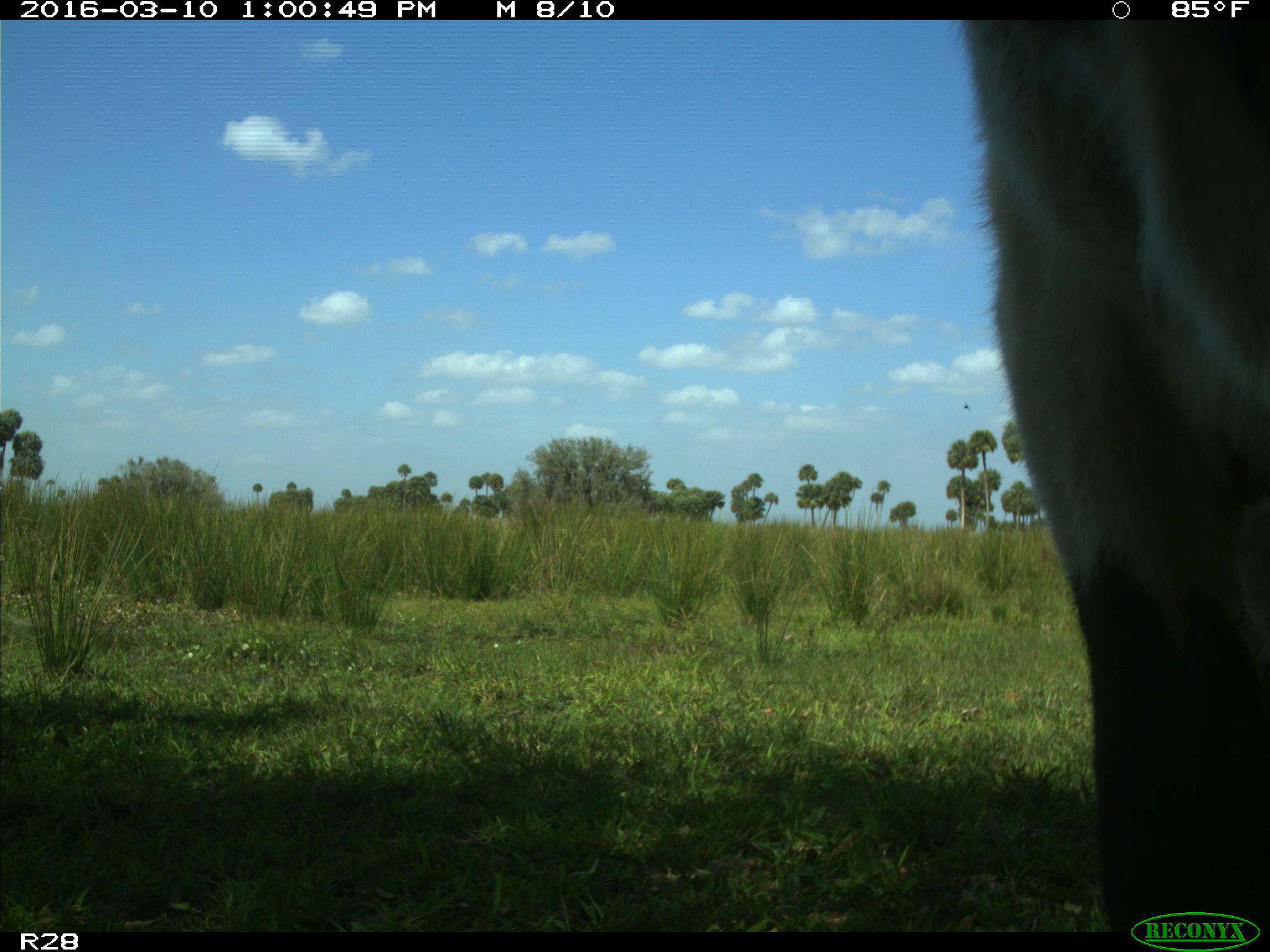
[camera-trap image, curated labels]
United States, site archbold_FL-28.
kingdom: Animalia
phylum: Chordata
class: Mammalia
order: Artiodactyla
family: Bovidae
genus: Bos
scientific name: Bos taurus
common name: domestic cow